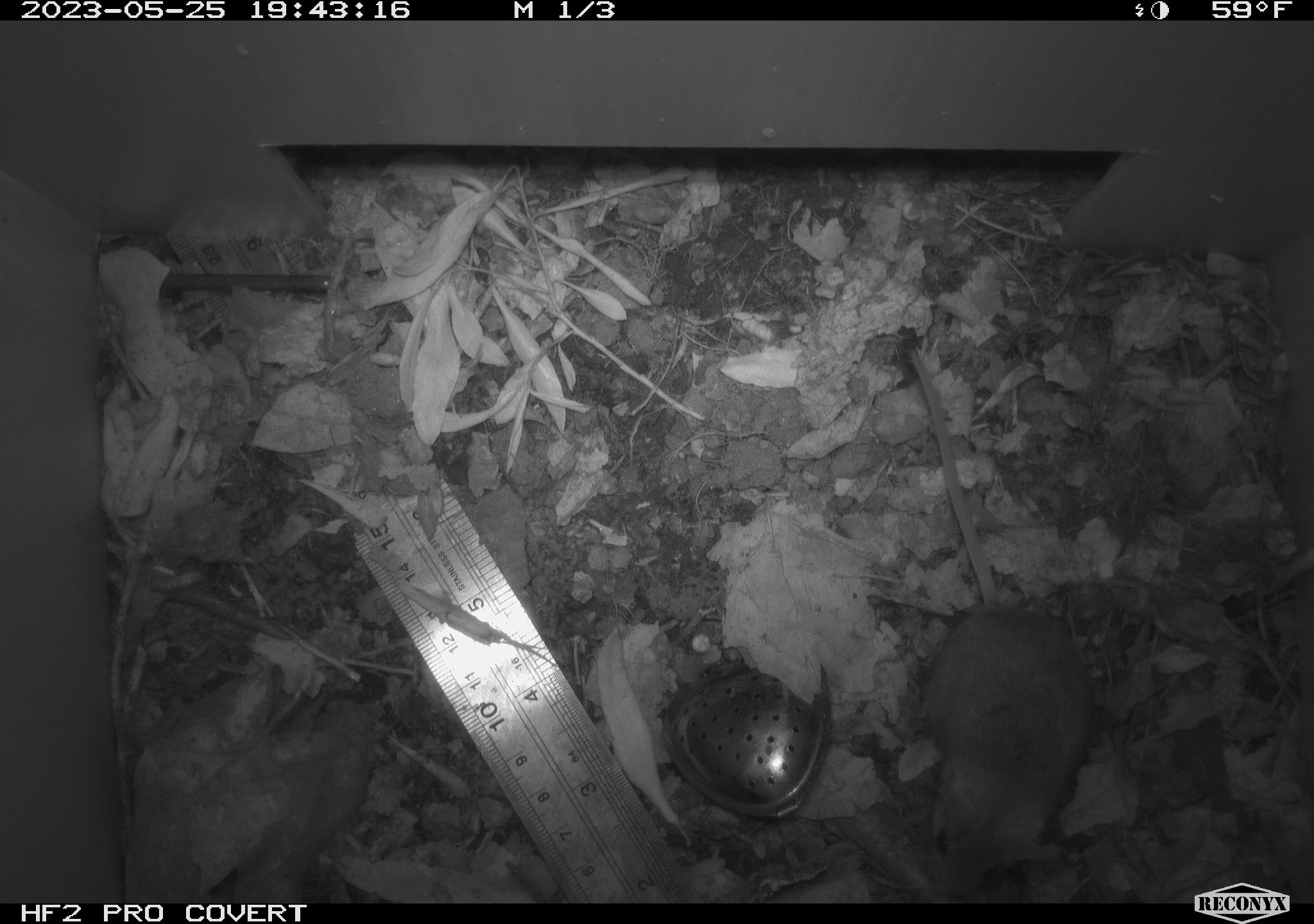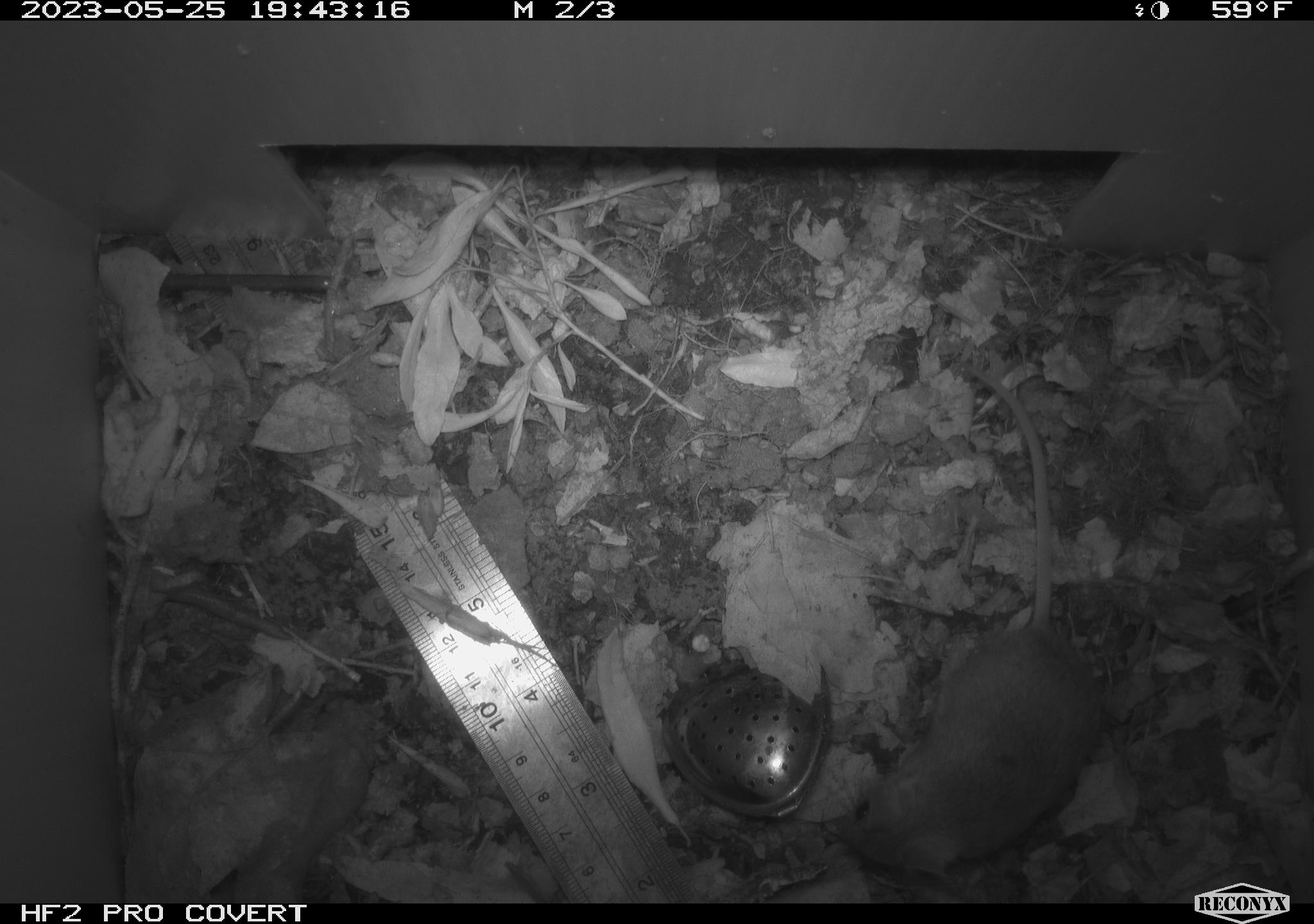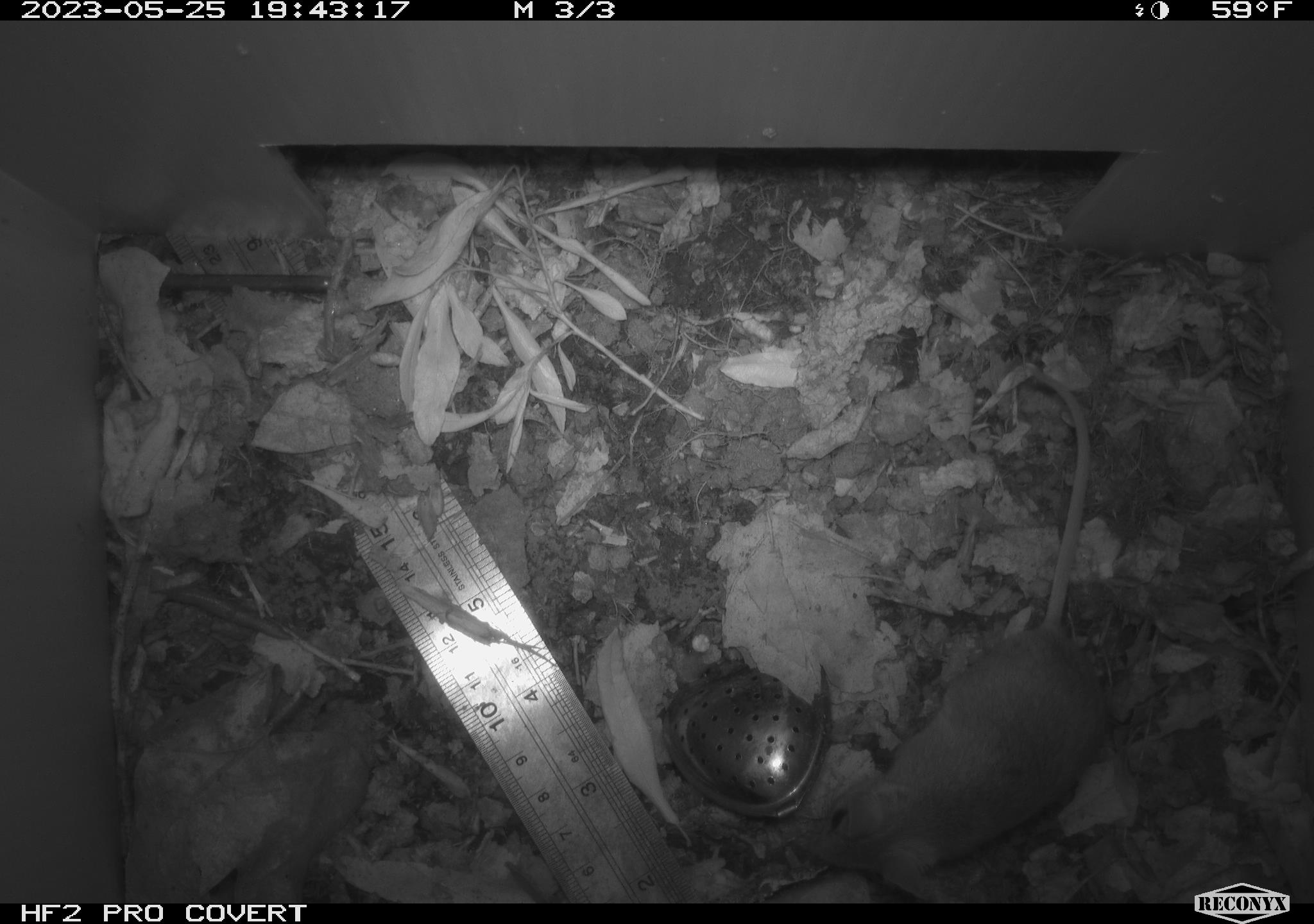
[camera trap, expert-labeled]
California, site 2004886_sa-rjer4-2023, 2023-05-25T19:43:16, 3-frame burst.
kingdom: Animalia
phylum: Chordata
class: Mammalia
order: Rodentia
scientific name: Rodentia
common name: mouse species